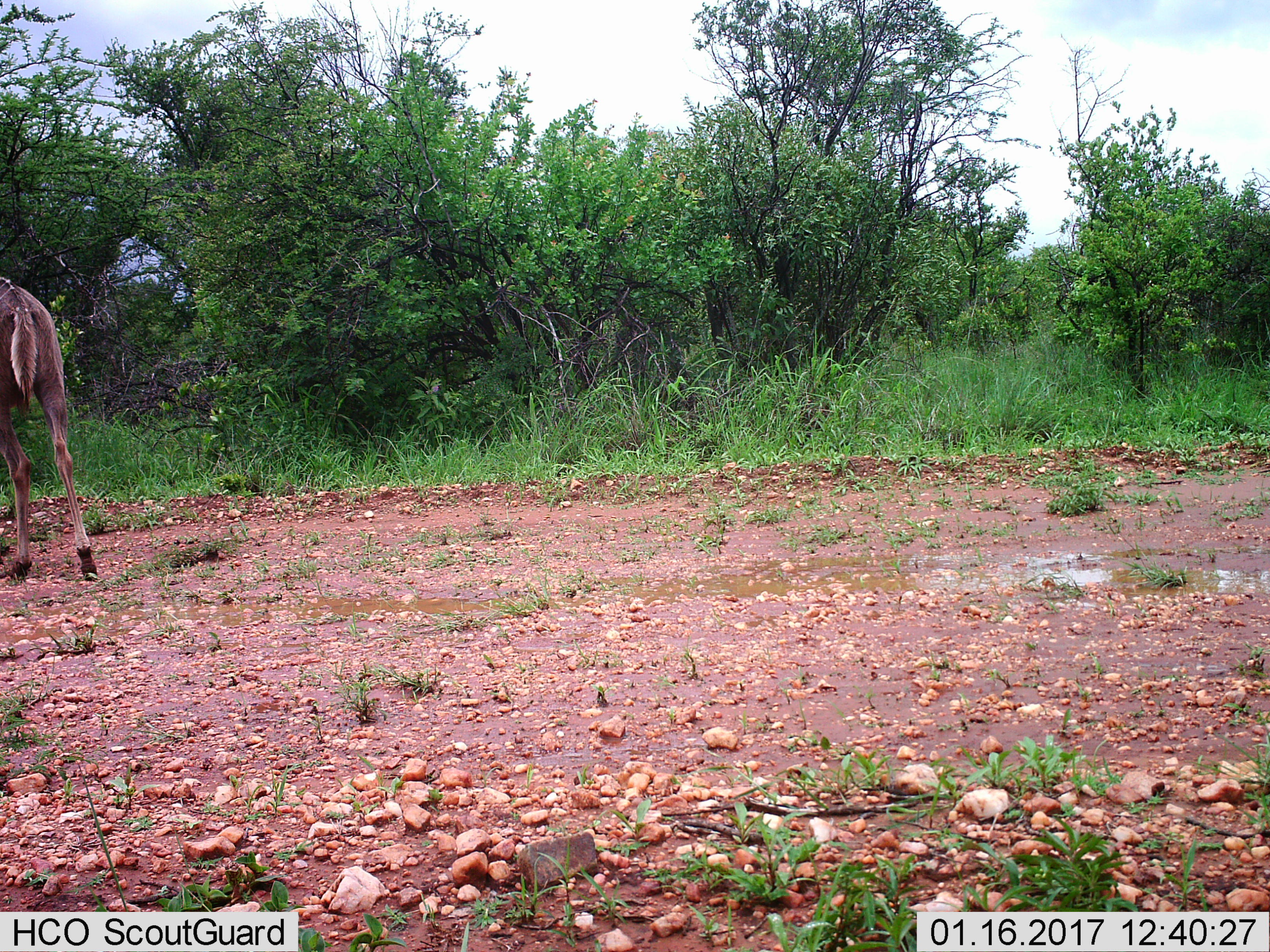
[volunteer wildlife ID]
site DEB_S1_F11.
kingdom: Animalia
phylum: Chordata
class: Mammalia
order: Artiodactyla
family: Bovidae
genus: Tragelaphus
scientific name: Tragelaphus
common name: kudu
Kudu (Tragelaphus), count 1. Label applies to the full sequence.